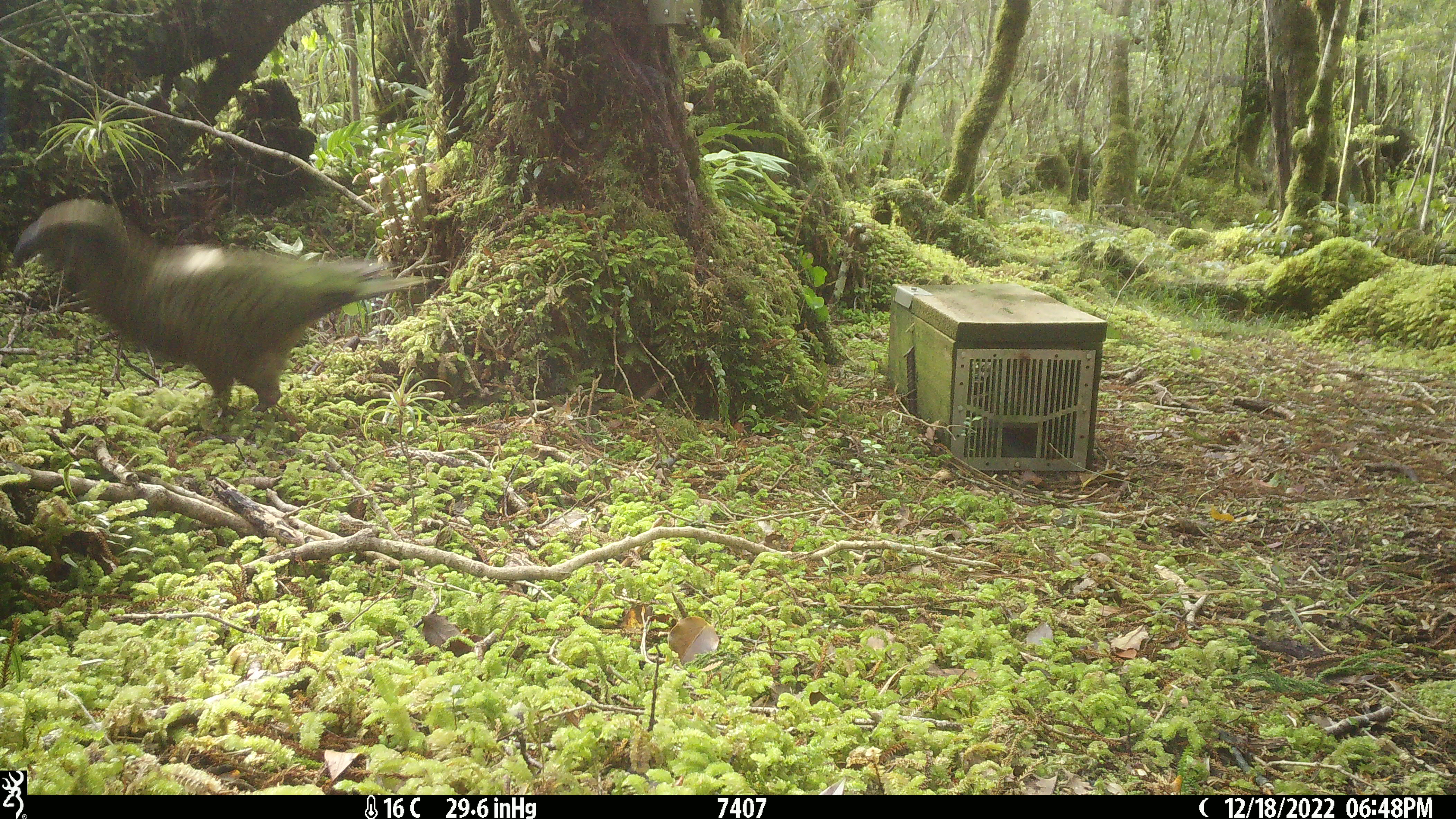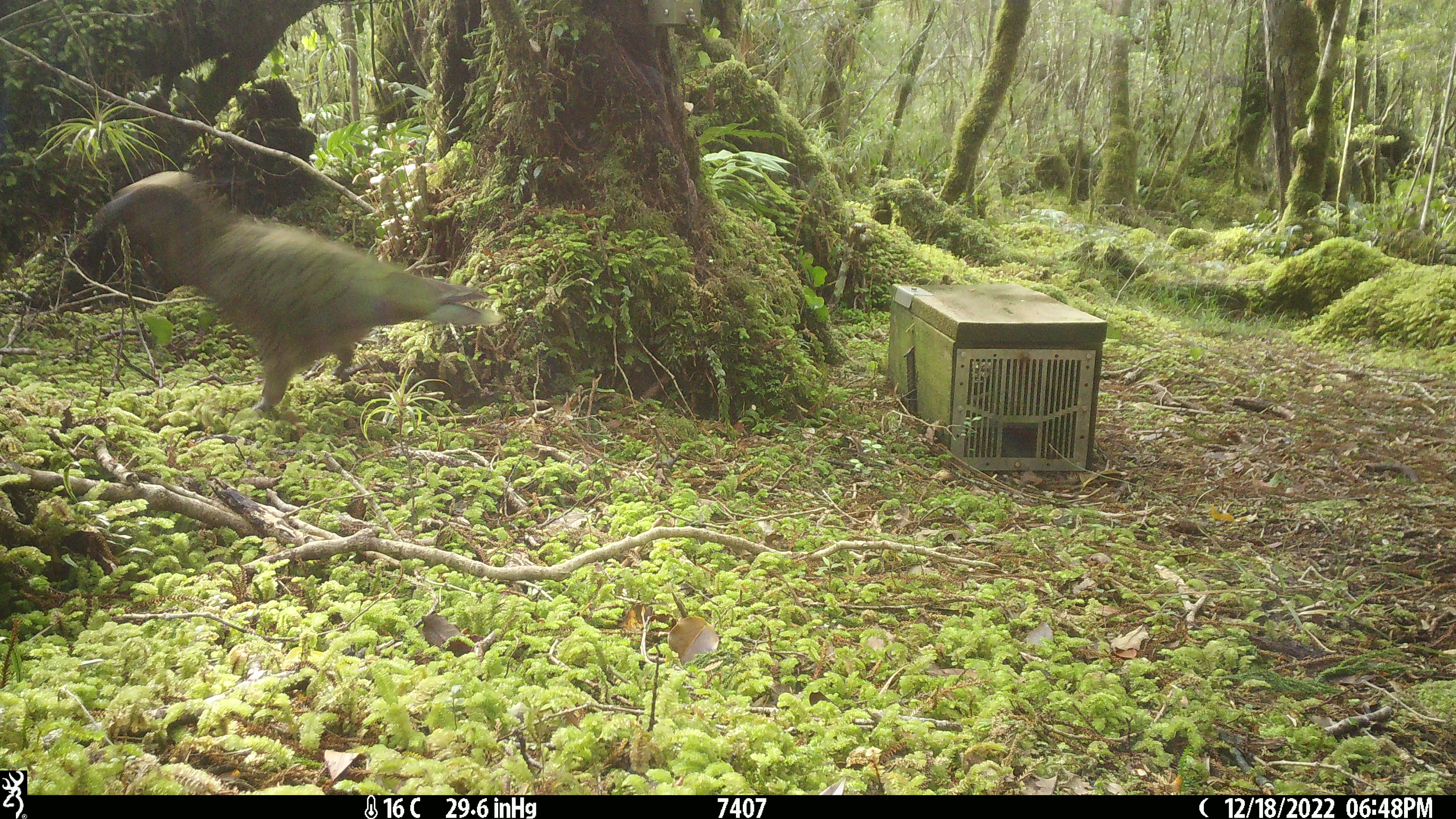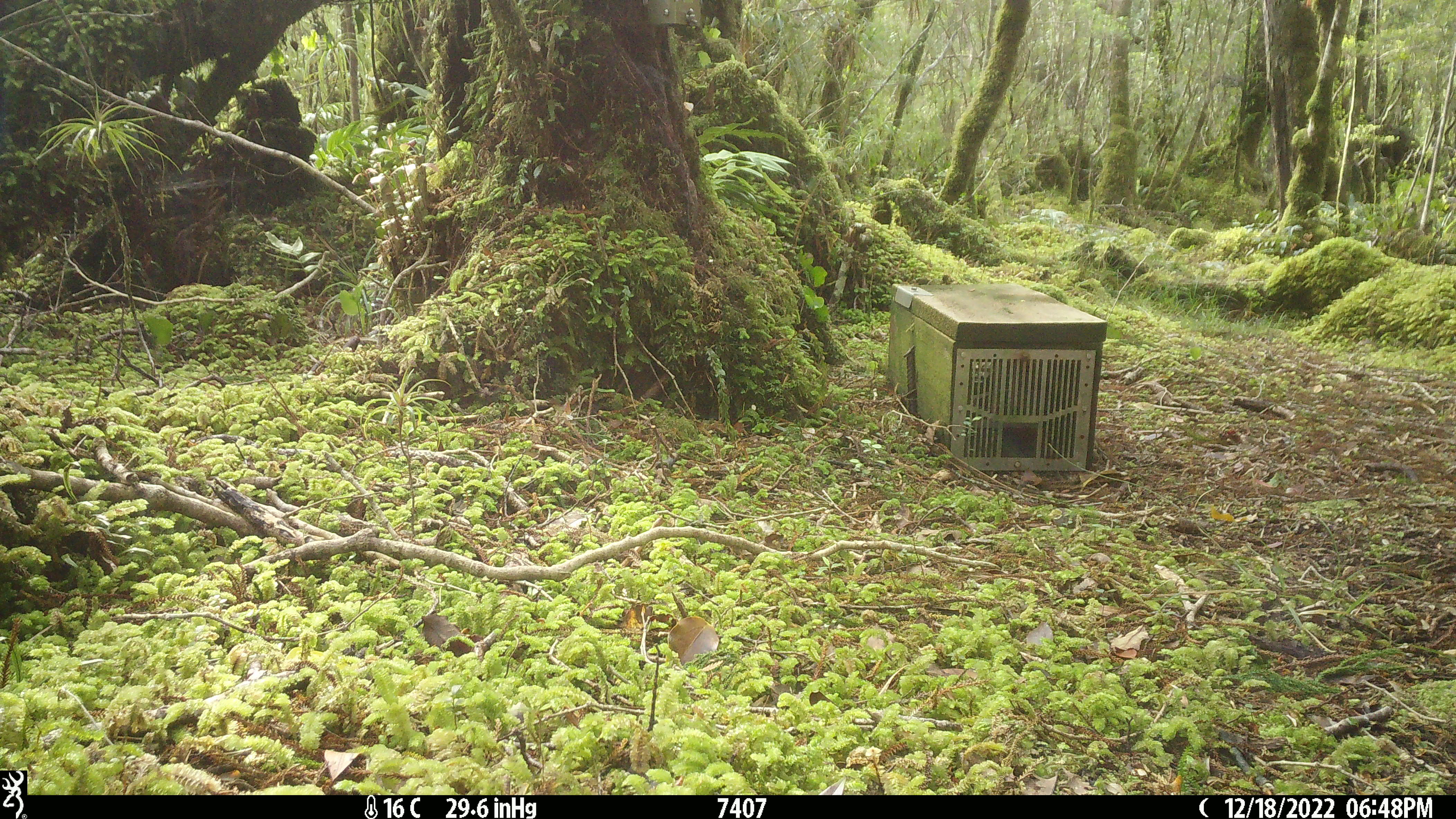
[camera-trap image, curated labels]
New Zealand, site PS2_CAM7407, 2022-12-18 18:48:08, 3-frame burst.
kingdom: Animalia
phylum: Chordata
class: Aves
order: Psittaciformes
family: Strigopidae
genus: Nestor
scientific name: Nestor notabilis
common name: kea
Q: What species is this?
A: Kea (Nestor notabilis).